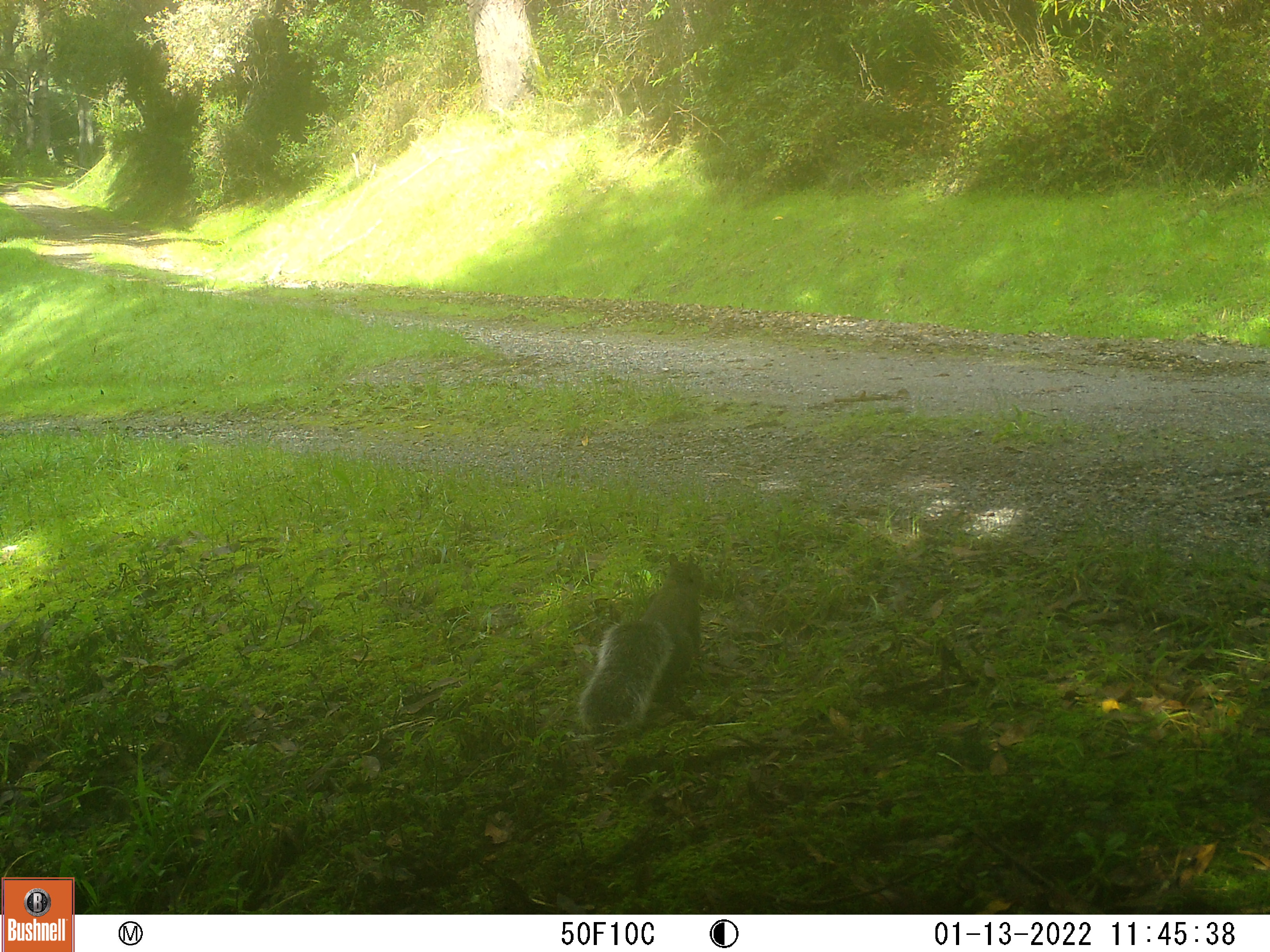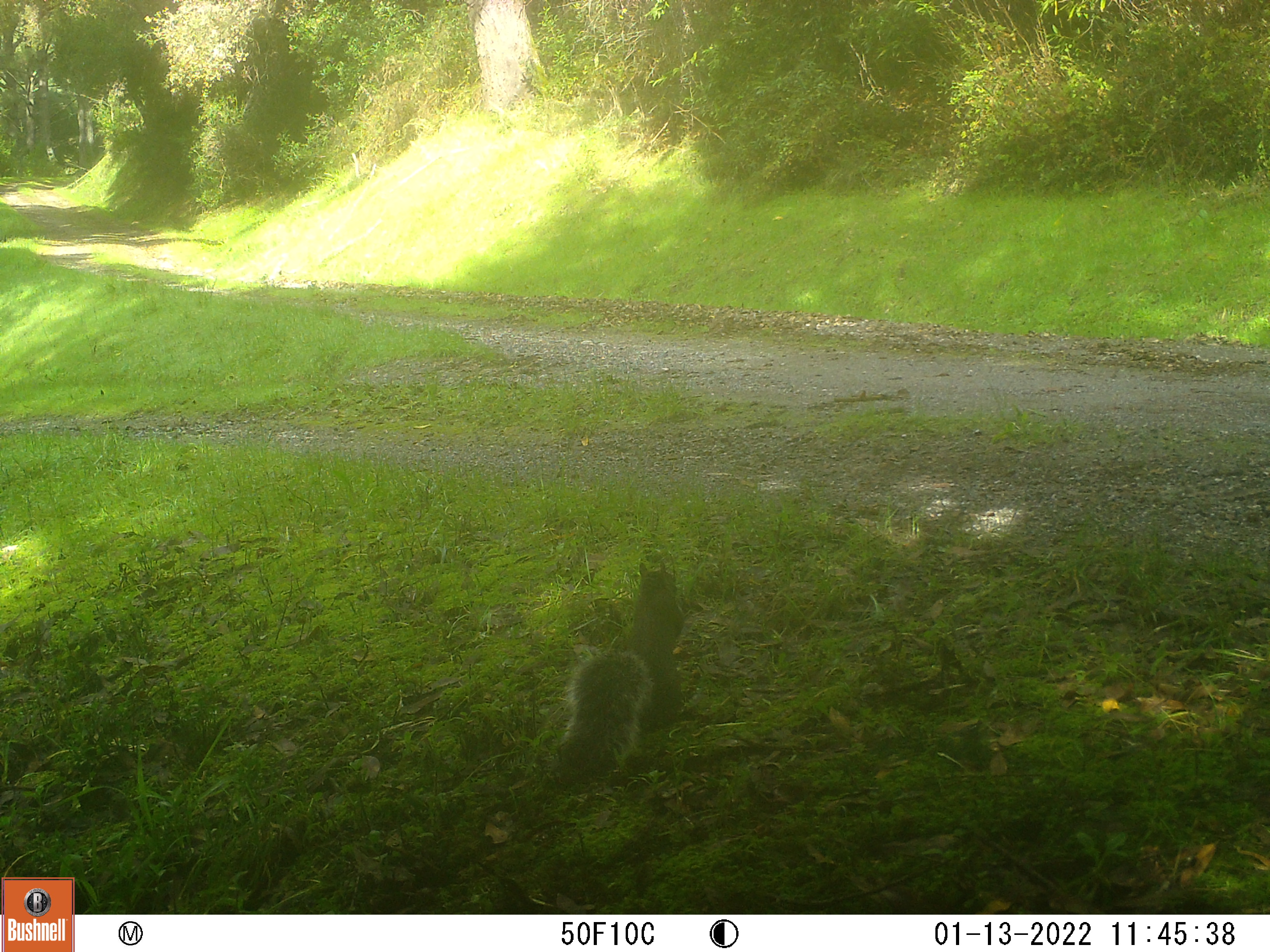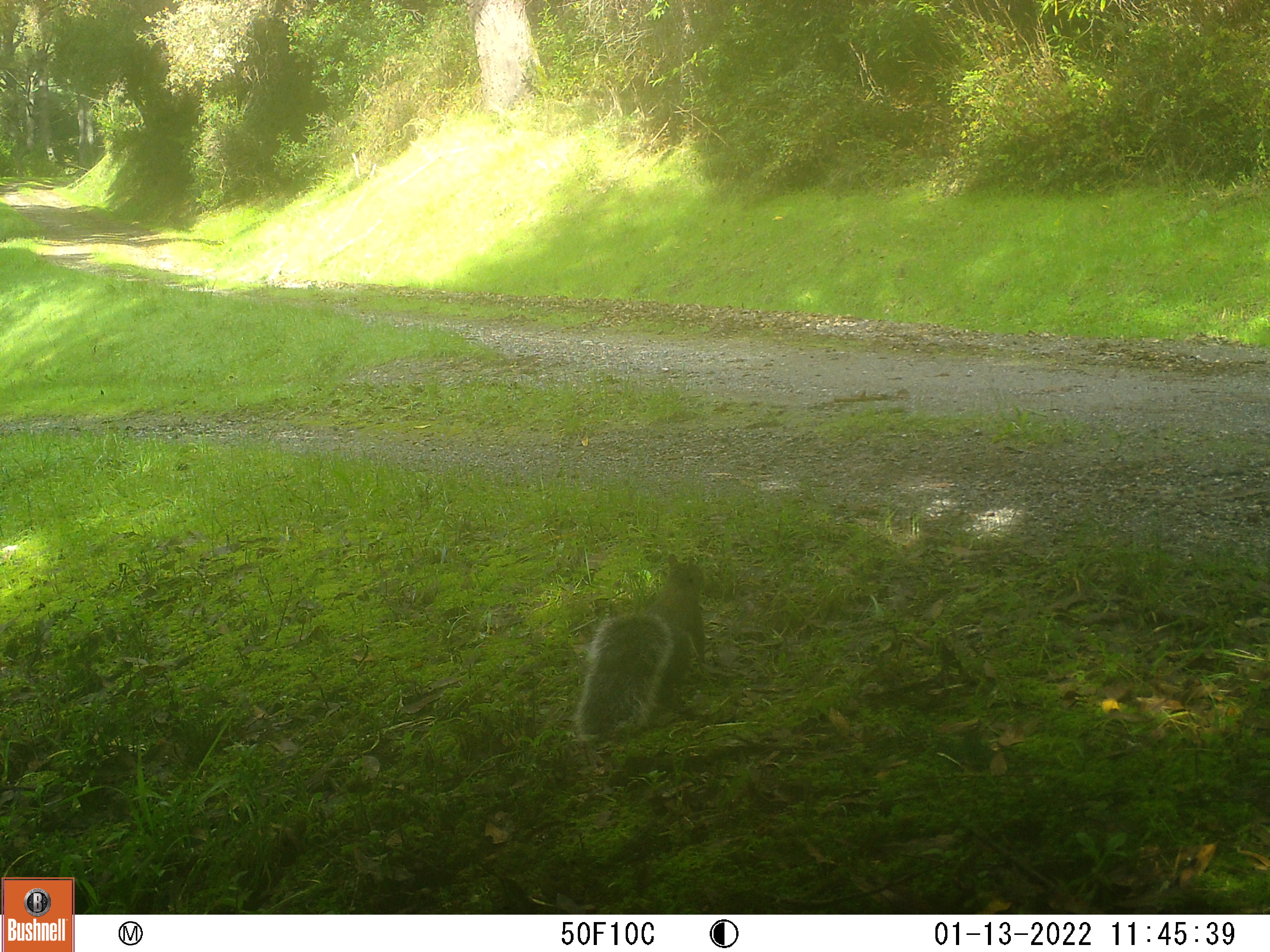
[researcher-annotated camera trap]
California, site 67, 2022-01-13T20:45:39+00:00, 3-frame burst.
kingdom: Animalia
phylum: Chordata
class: Mammalia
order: Rodentia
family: Sciuridae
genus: Sciurus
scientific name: Sciurus griseus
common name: western gray squirrel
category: western grey squirrel